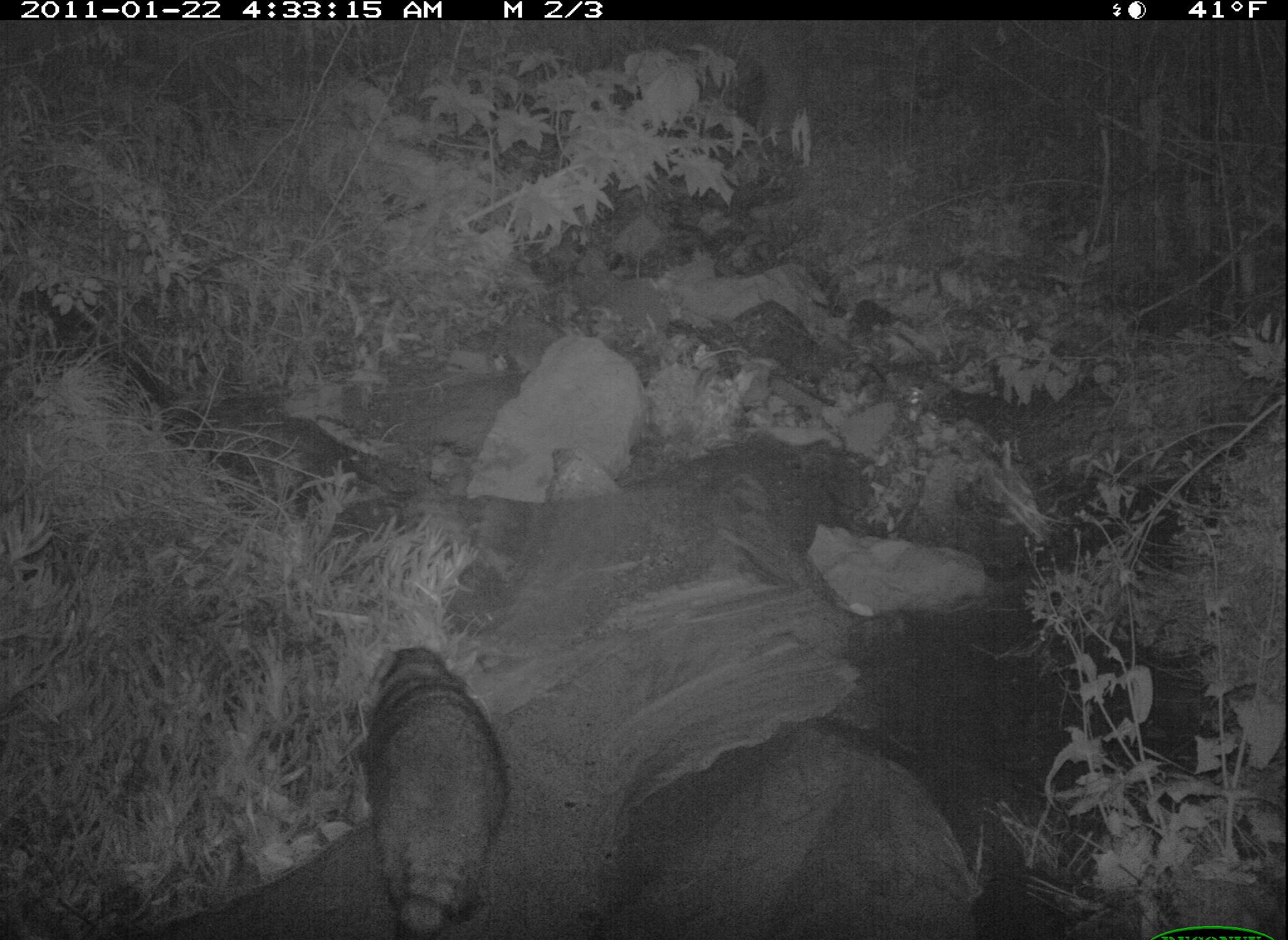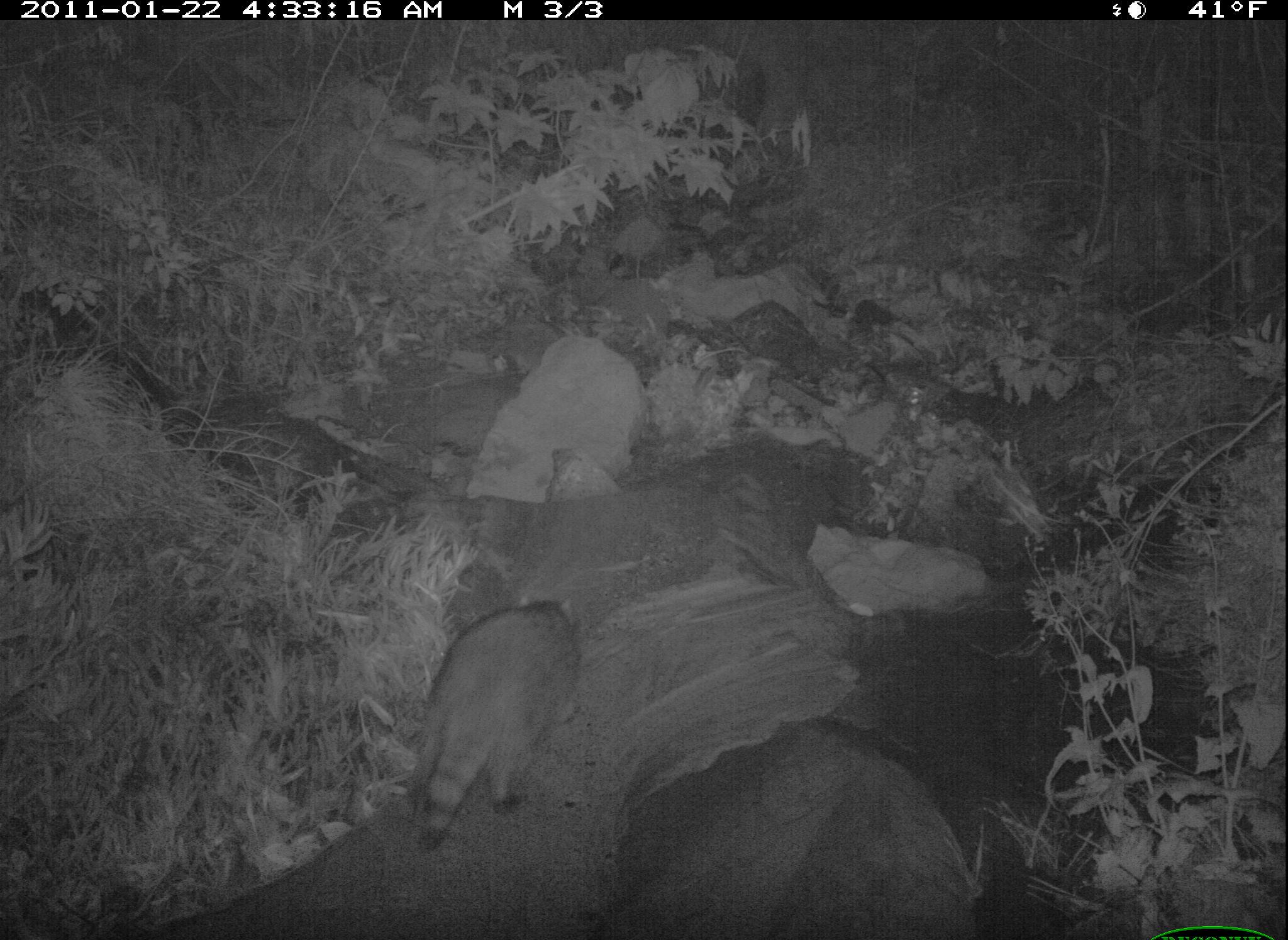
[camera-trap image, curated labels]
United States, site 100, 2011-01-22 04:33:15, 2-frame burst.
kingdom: Animalia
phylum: Chordata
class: Mammalia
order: Carnivora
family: Procyonidae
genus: Procyon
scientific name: Procyon lotor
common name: raccoon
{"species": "raccoon (Procyon lotor)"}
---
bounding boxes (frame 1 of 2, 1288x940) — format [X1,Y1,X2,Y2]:
raccoon: [330,625,523,940]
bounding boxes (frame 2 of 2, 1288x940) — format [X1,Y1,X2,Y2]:
raccoon: [406,588,592,836]